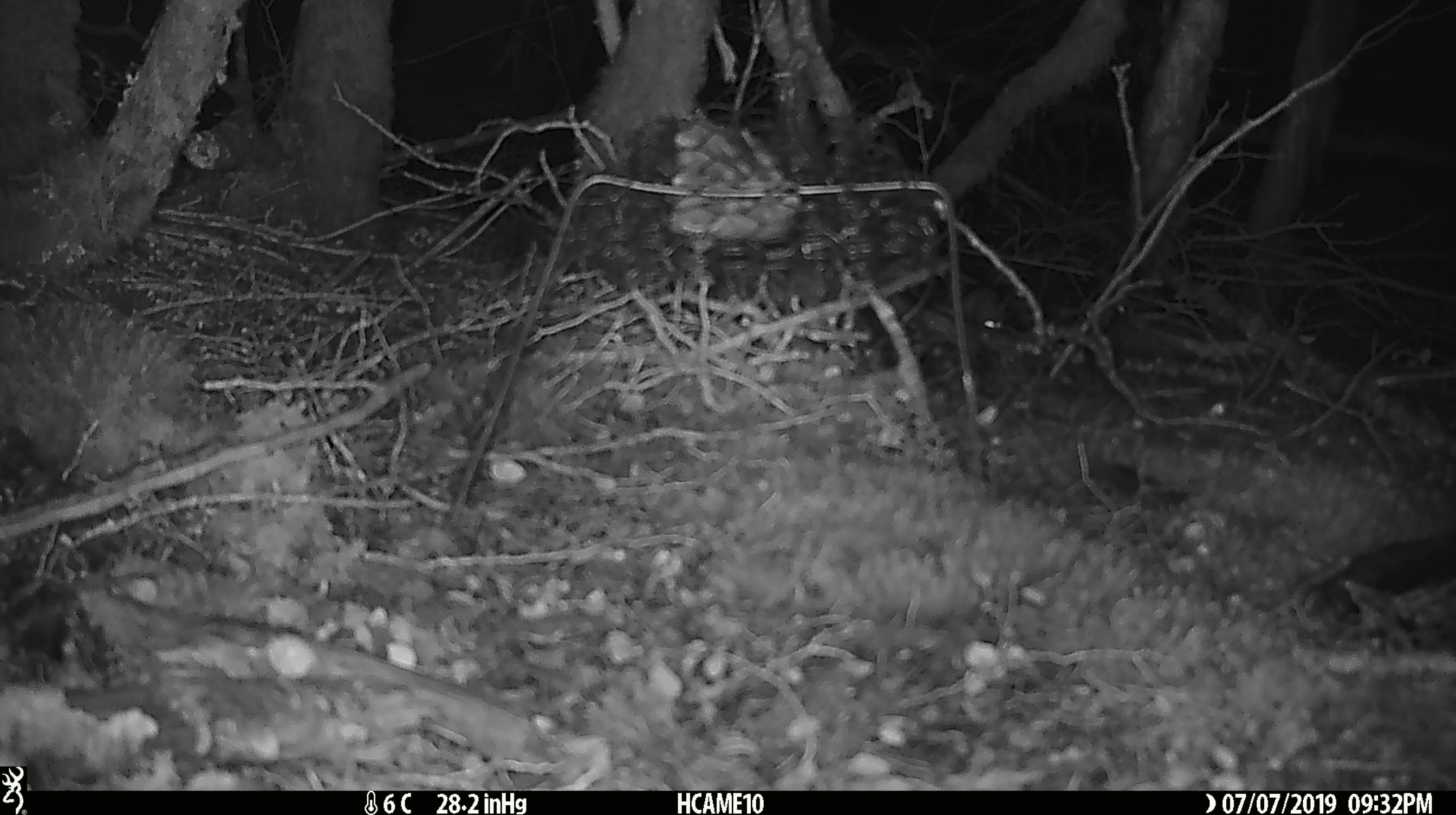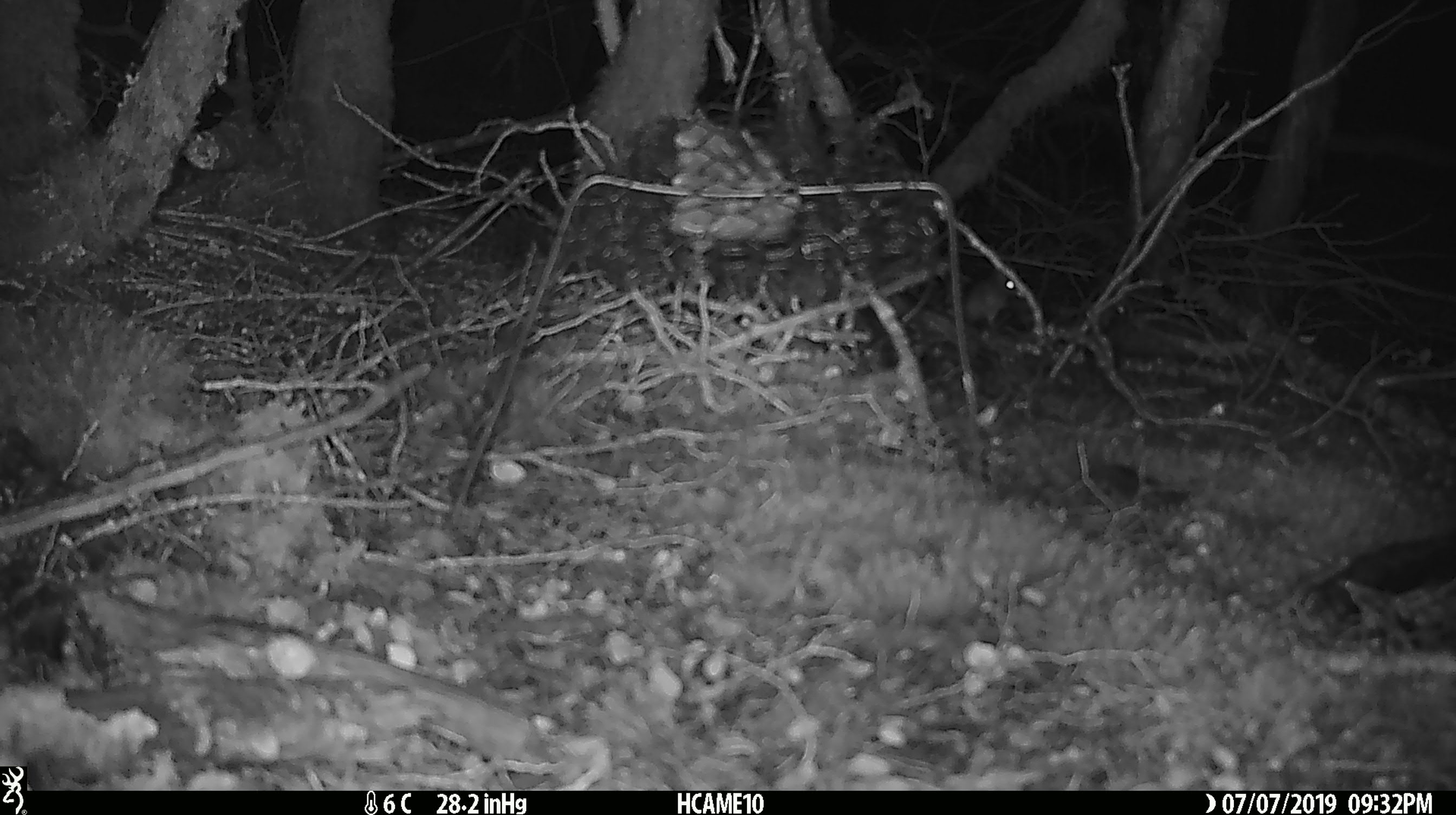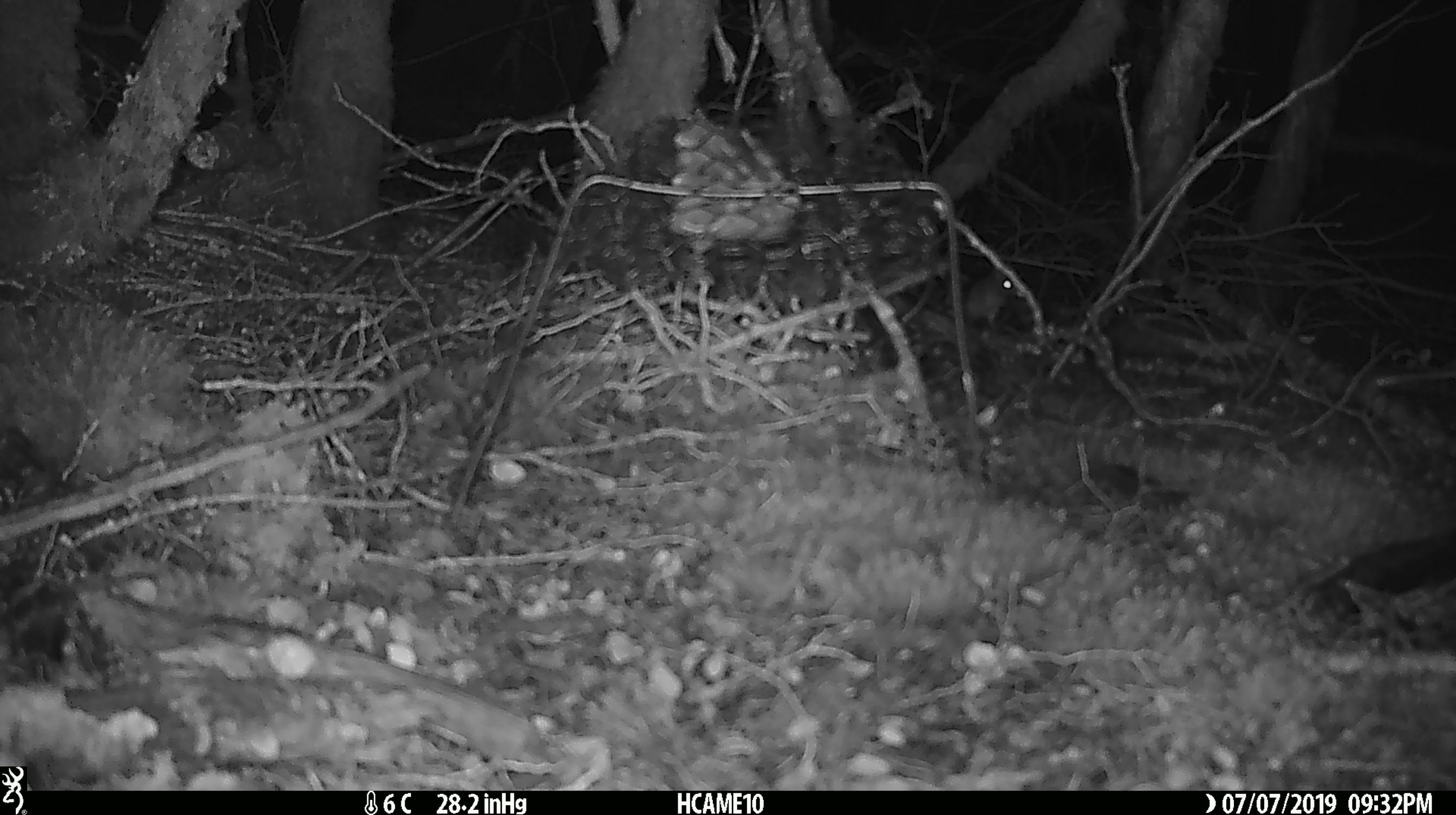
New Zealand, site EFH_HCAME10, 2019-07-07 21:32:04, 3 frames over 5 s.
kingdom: Animalia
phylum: Chordata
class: Mammalia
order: Rodentia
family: Muridae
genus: Mus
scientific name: Mus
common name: mouse